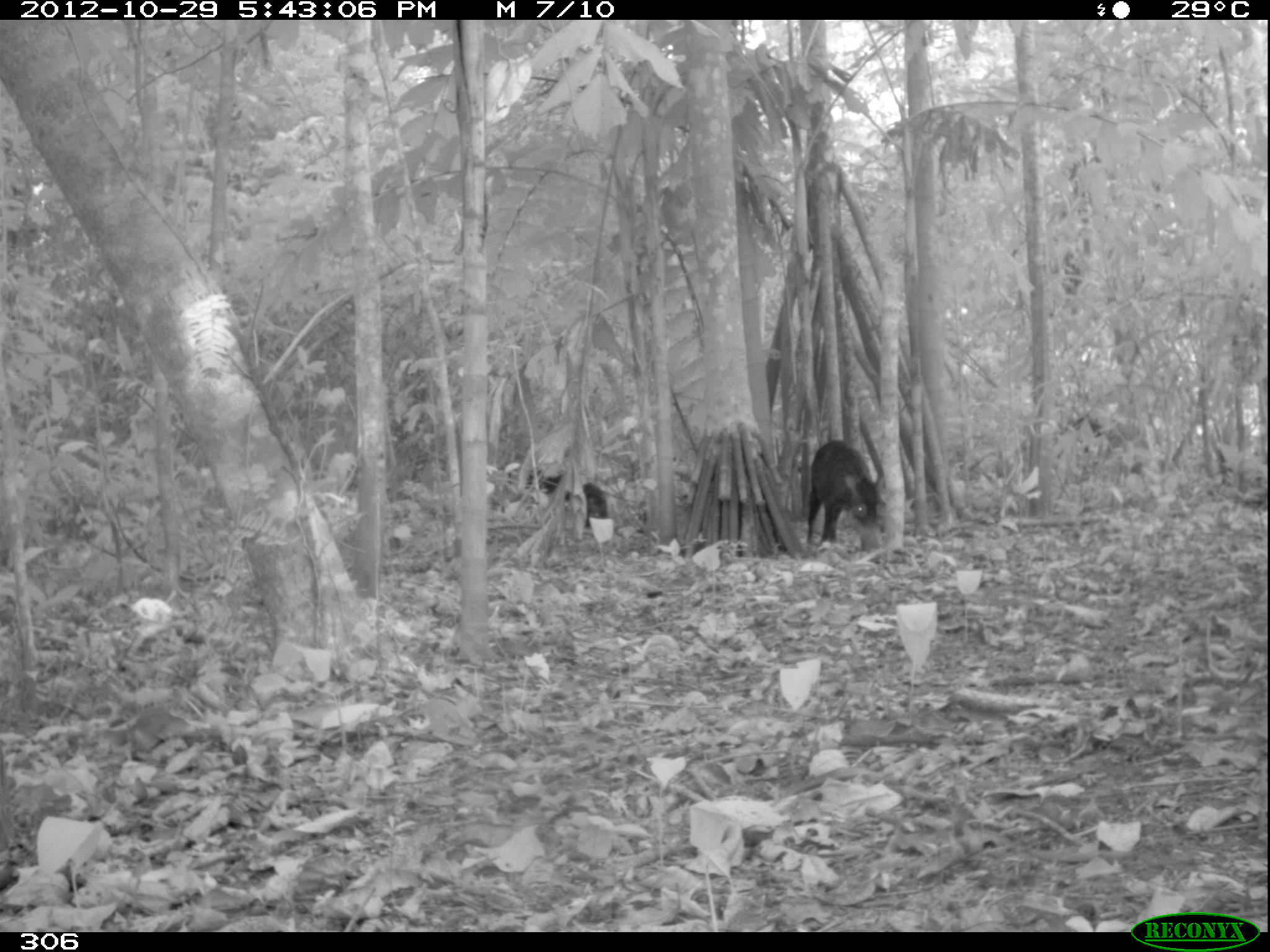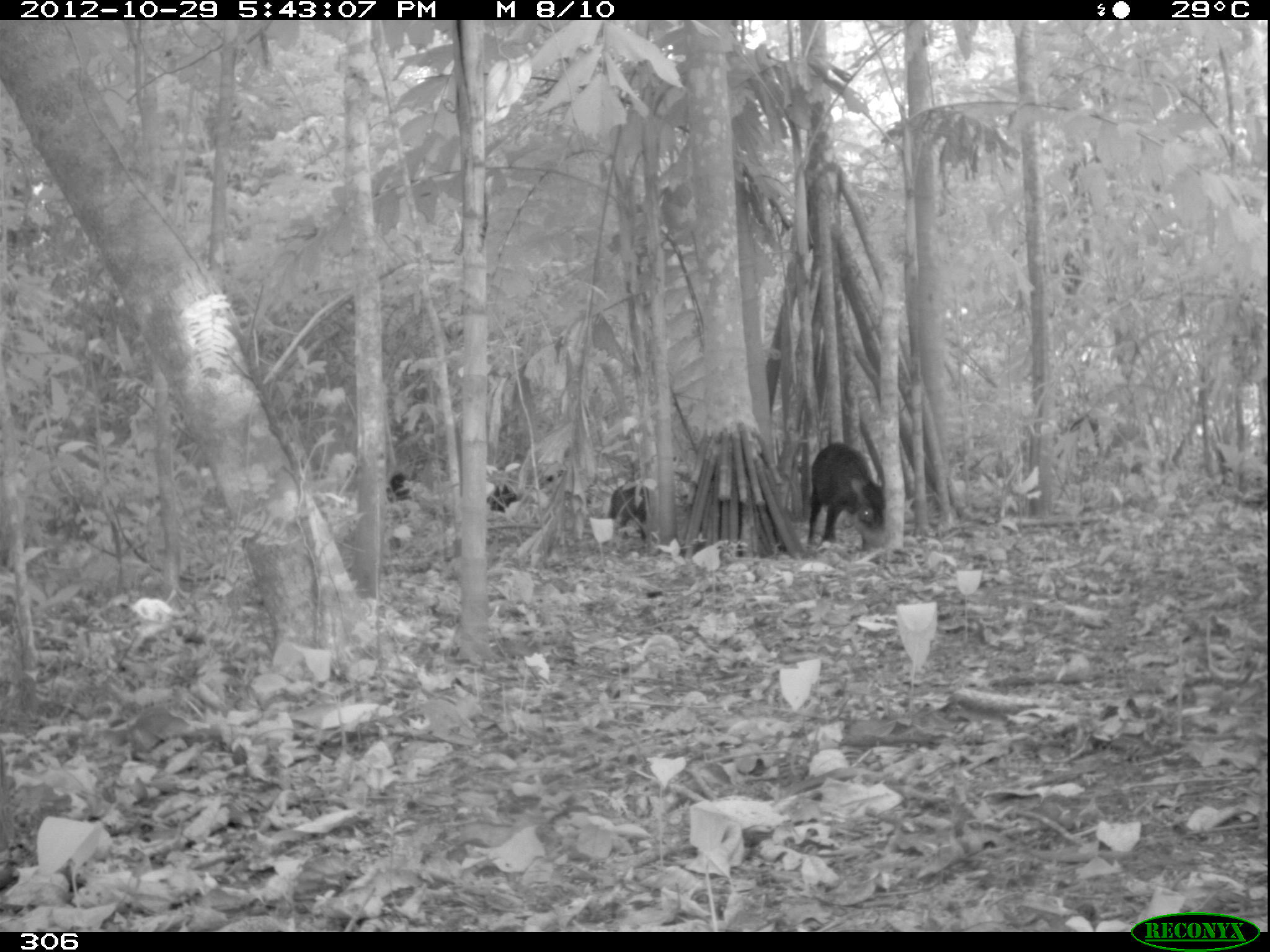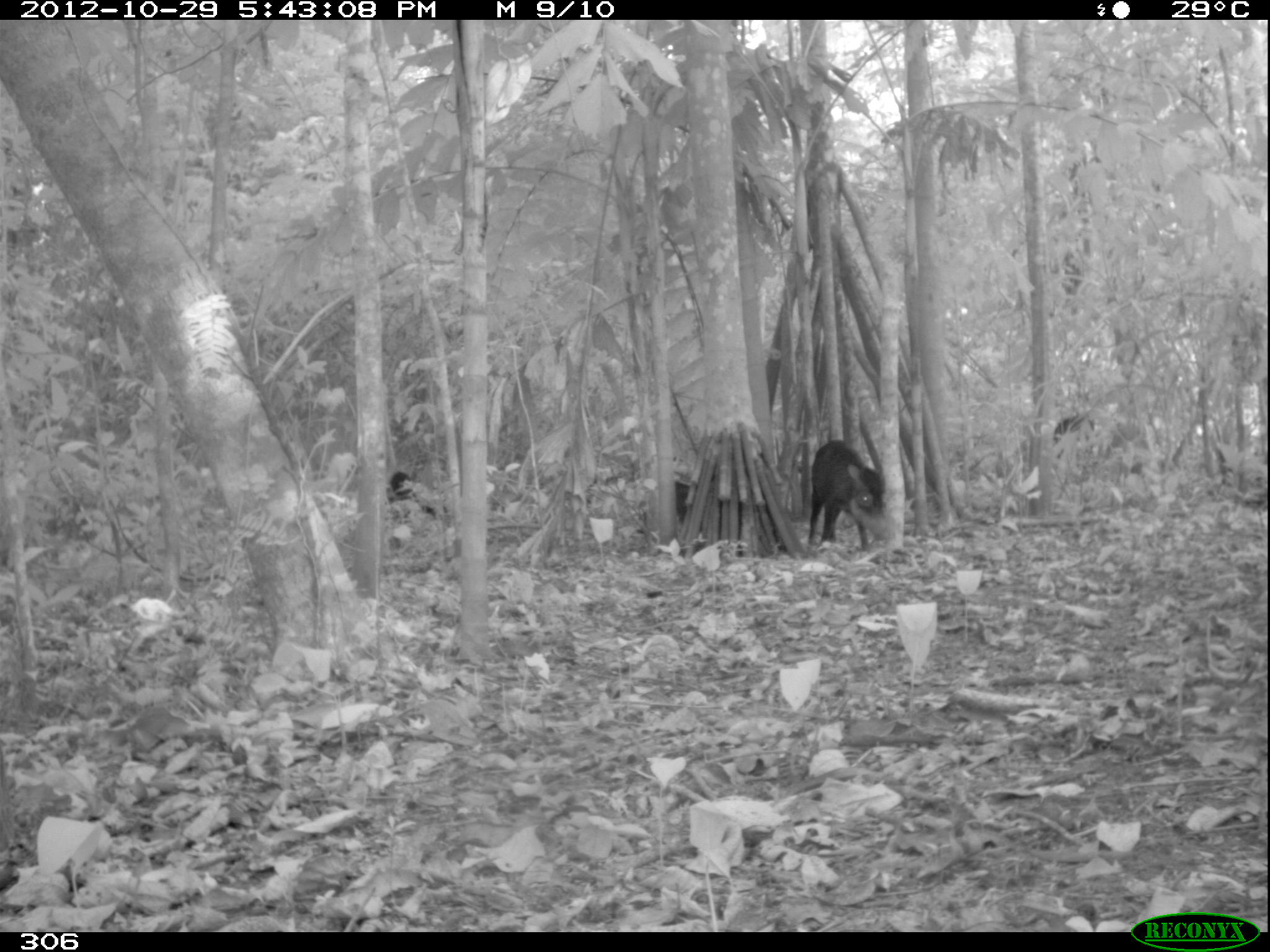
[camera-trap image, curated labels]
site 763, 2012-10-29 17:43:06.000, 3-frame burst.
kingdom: Animalia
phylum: Chordata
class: Mammalia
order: Artiodactyla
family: Tayassuidae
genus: Tayassu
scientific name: Tayassu pecari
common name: white-lipped peccary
Tayassu pecari (white-lipped peccary).